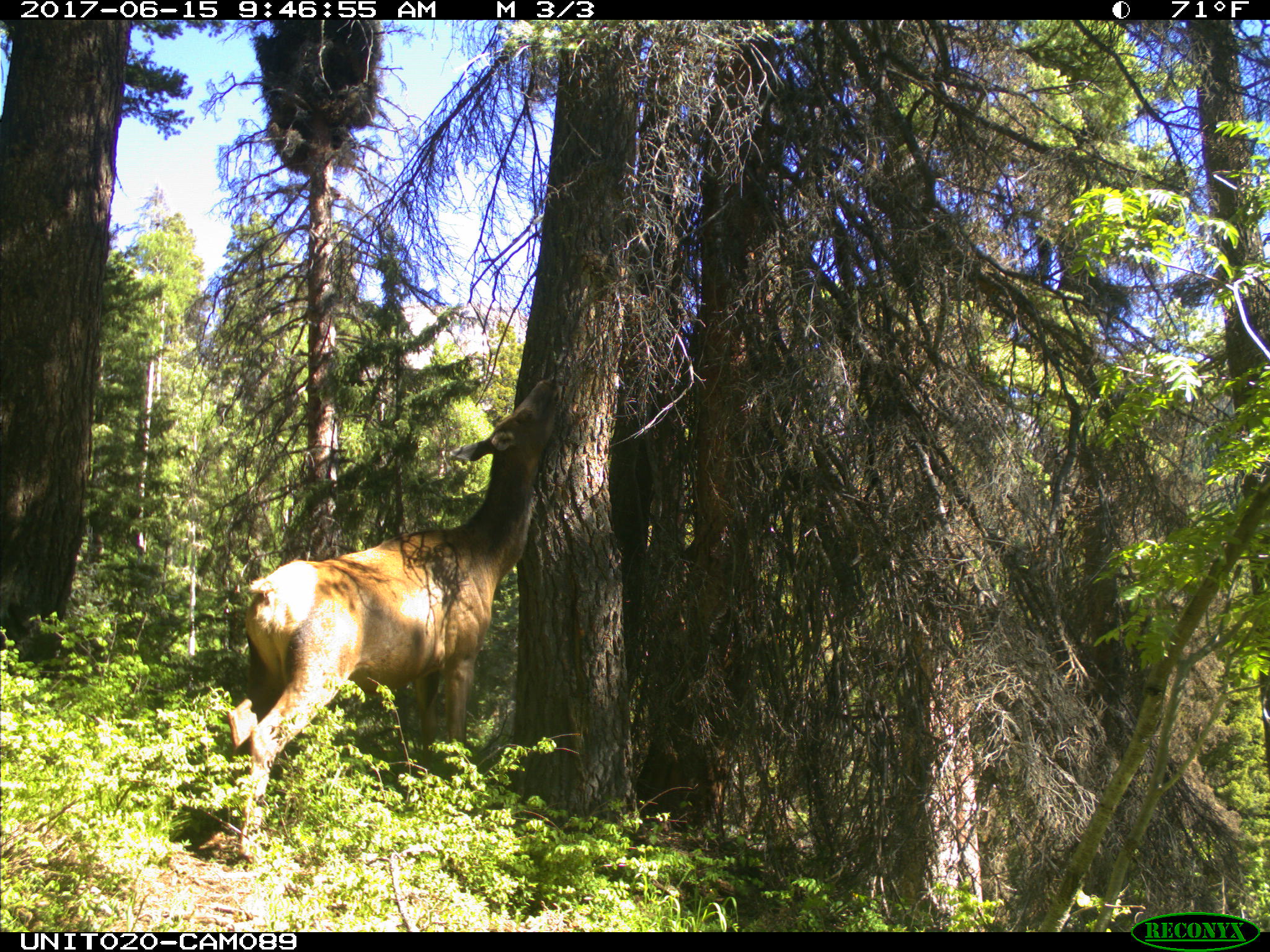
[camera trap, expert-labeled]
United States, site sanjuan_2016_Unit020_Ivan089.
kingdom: Animalia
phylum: Chordata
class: Mammalia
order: Artiodactyla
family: Cervidae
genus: Cervus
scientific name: Cervus elaphus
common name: red deer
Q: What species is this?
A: Cervus elaphus (red deer).